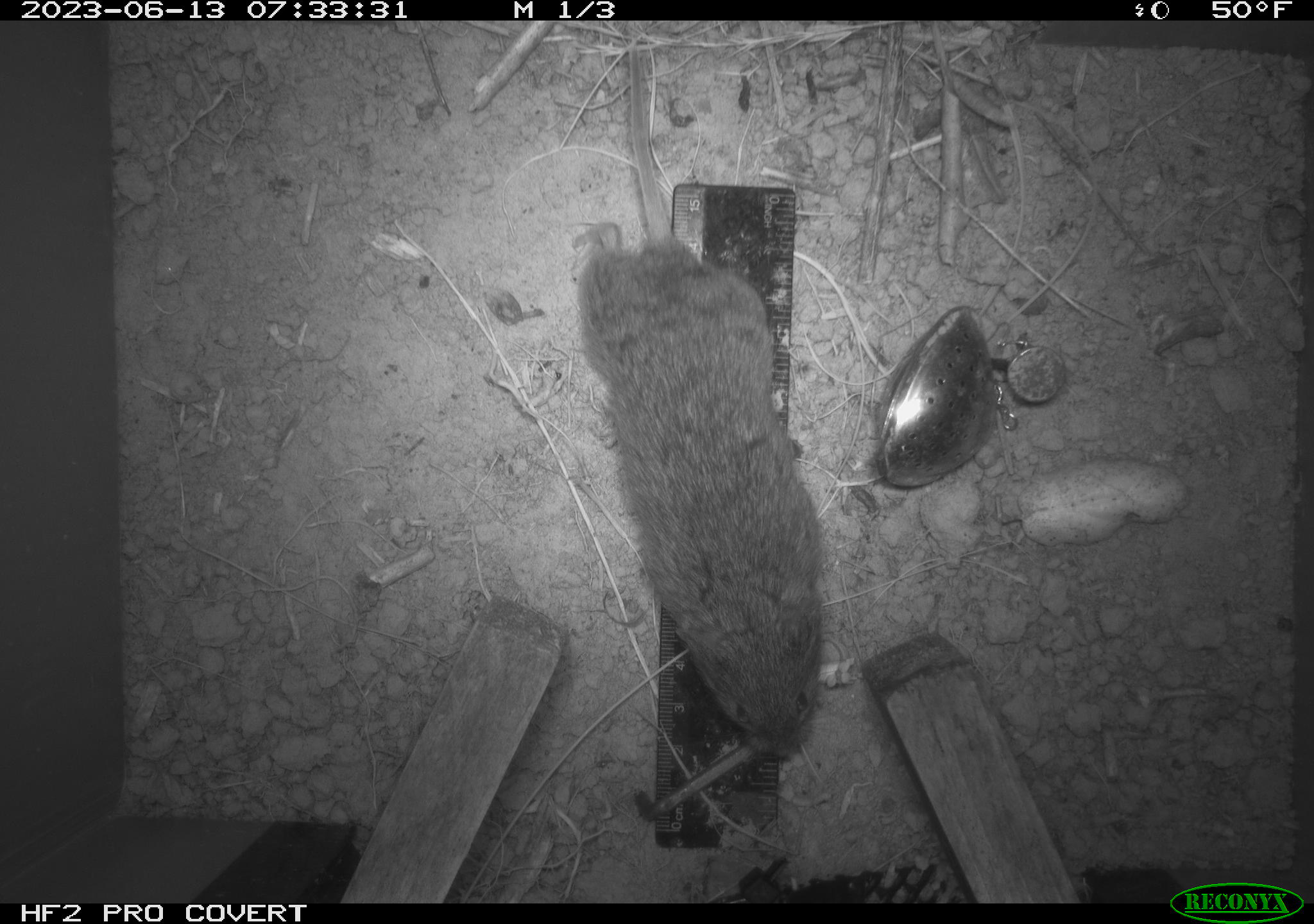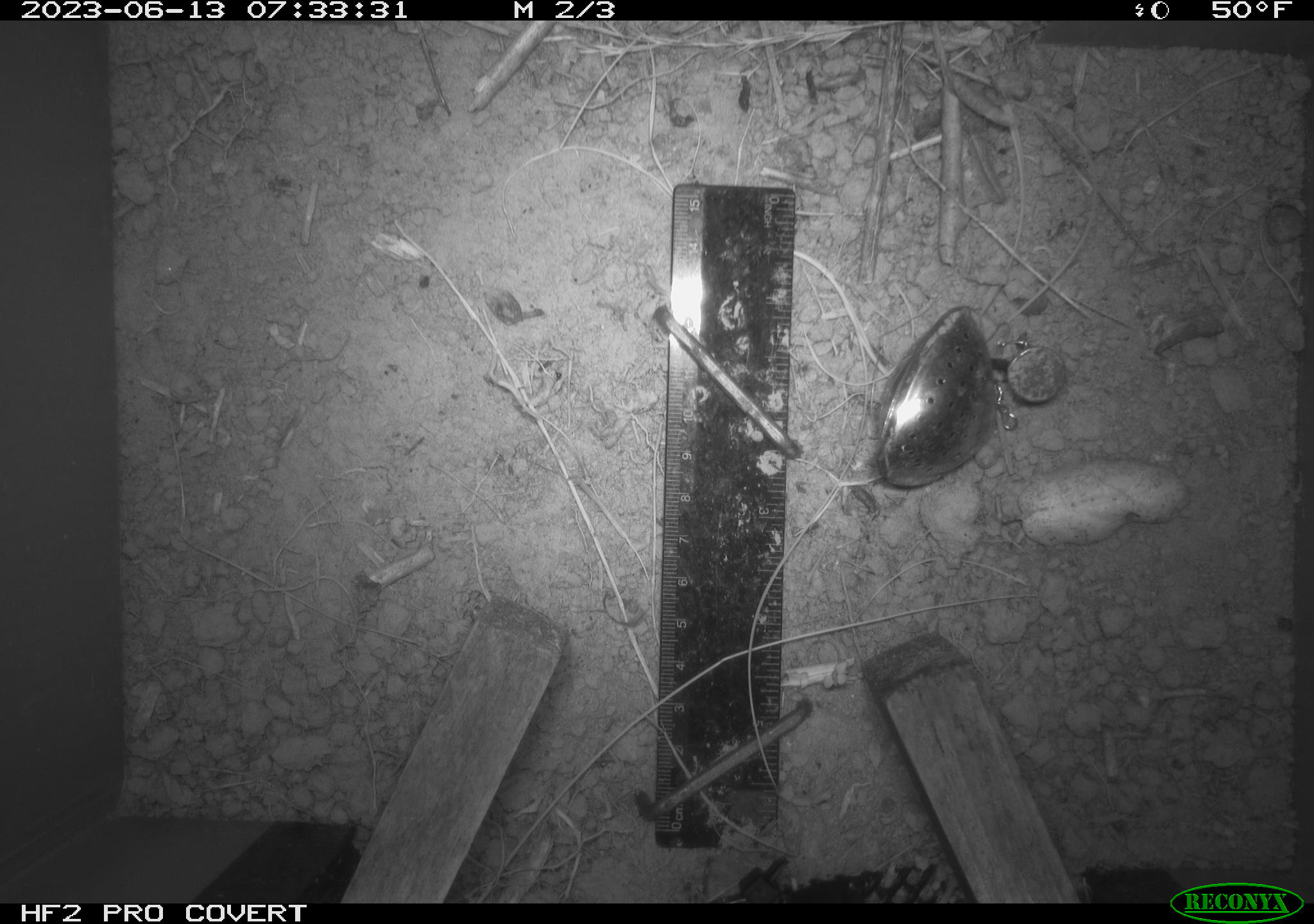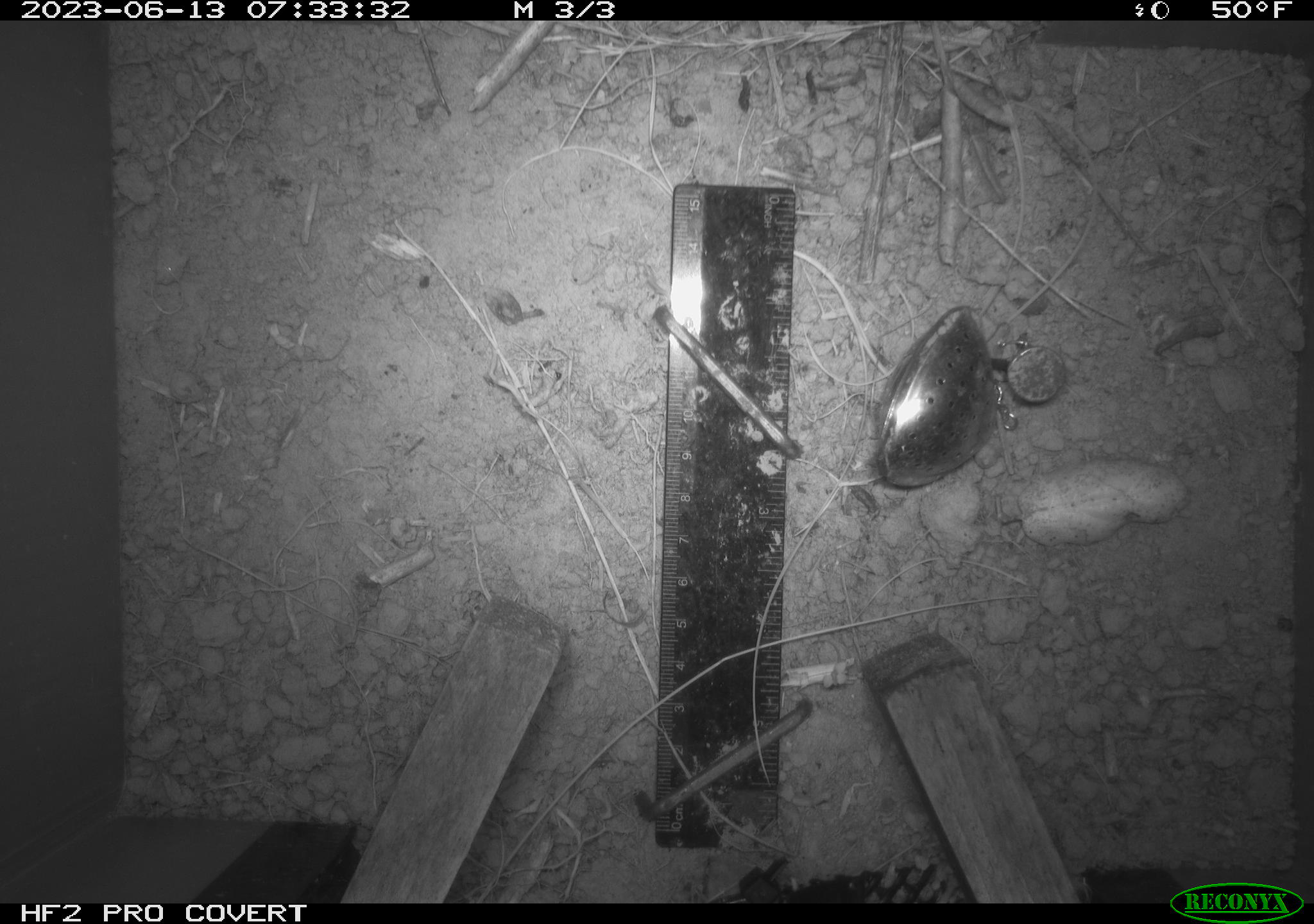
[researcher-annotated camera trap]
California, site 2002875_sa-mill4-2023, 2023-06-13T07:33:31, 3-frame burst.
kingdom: Animalia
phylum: Chordata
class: Mammalia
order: Rodentia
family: Cricetidae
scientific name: Arvicolinae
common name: voles, lemmings, and muskrats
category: arvicolinae subfamily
Arvicolinae subfamily (voles, lemmings, and muskrats) (Arvicolinae).